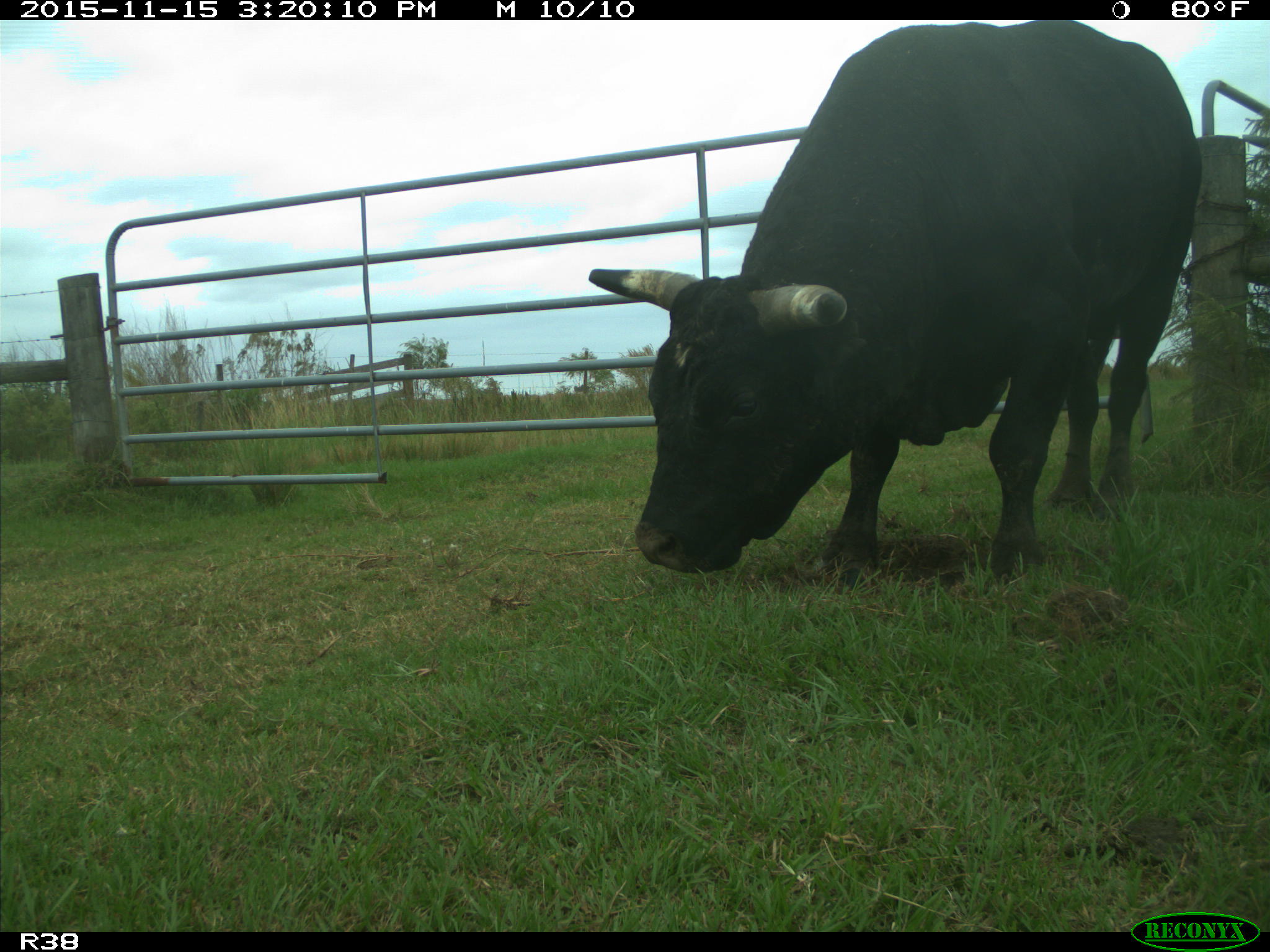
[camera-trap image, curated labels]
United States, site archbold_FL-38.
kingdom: Animalia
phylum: Chordata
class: Mammalia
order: Artiodactyla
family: Bovidae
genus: Bos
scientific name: Bos taurus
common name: domestic cow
Bos taurus (domestic cow).